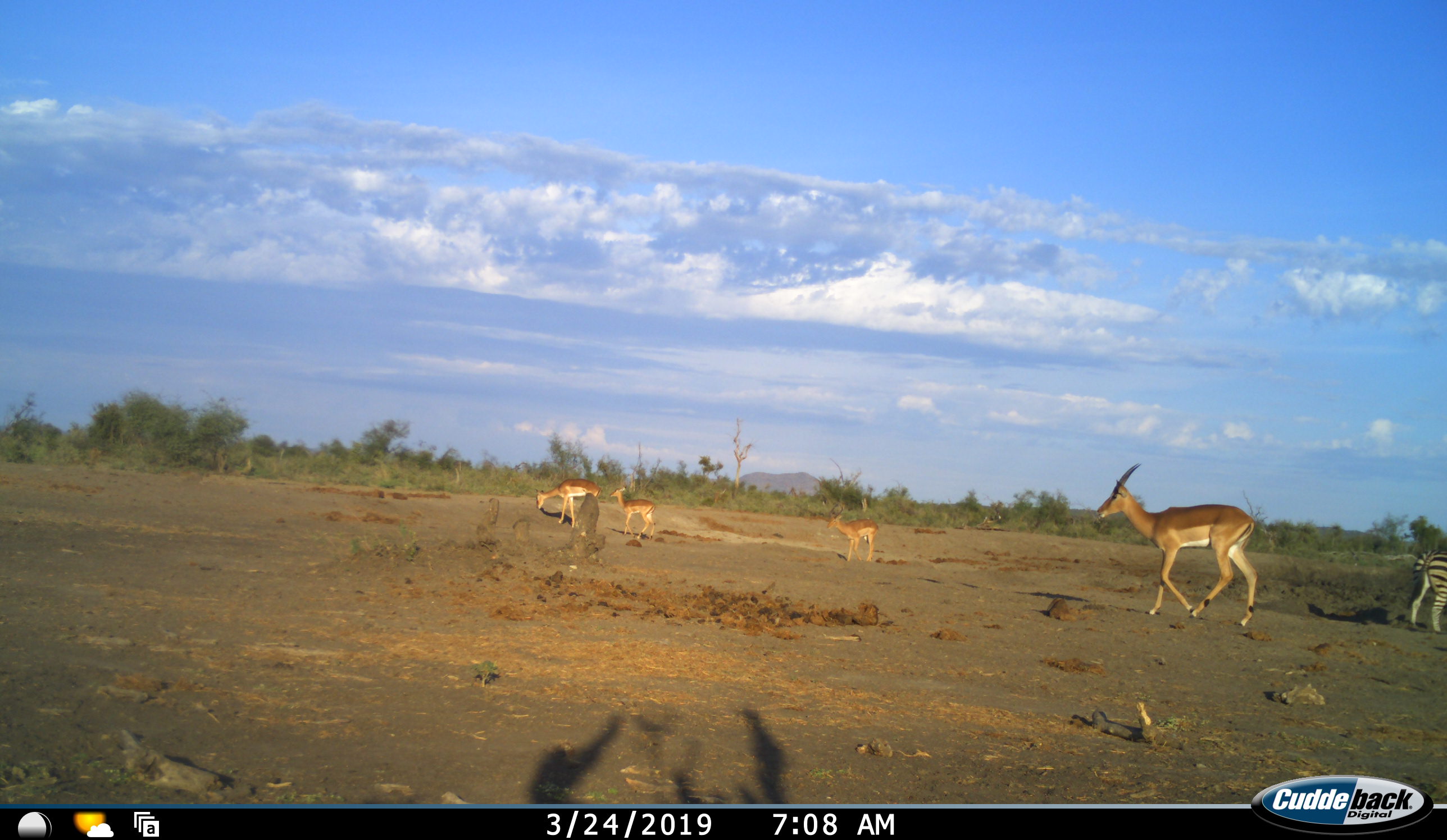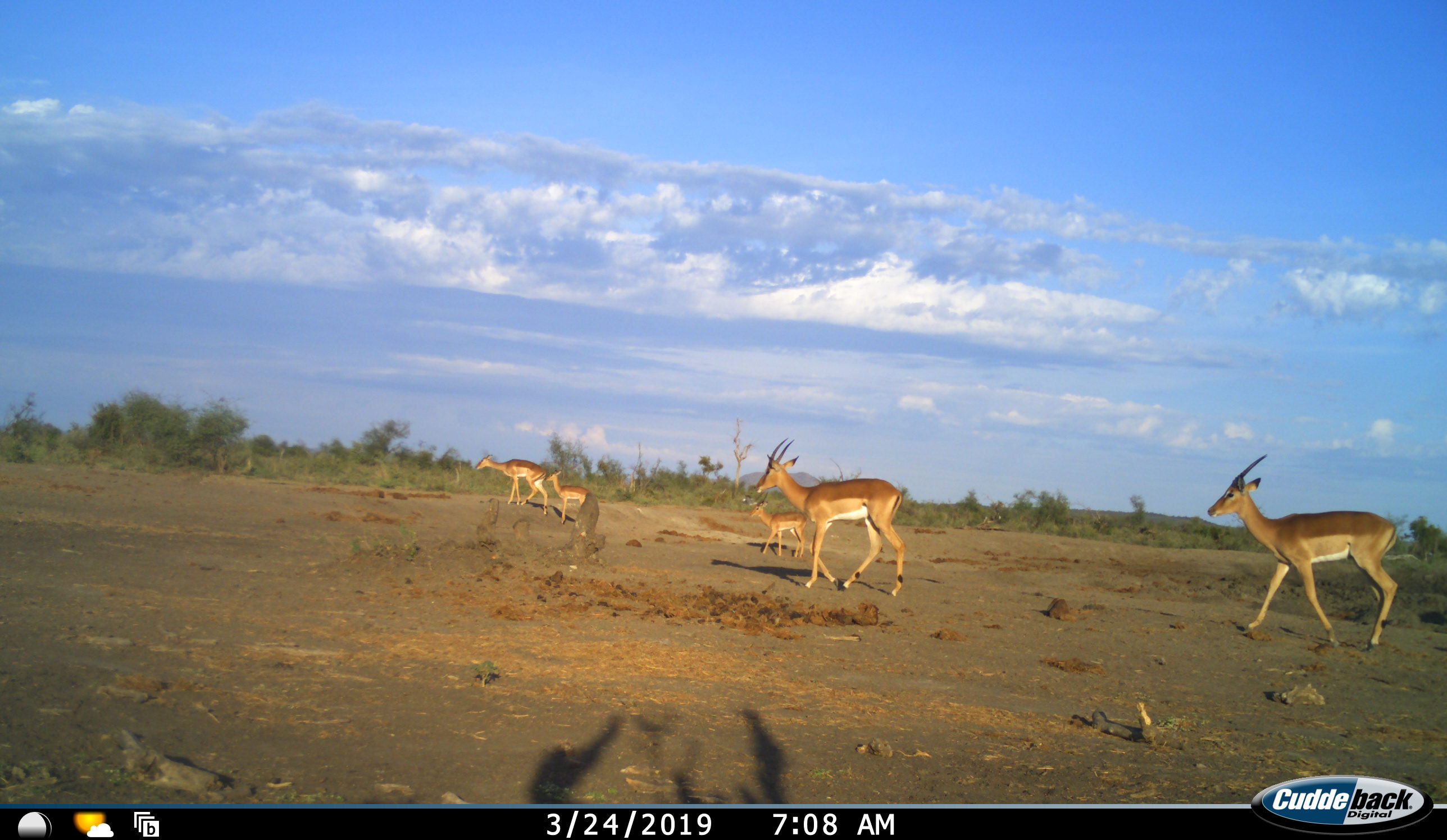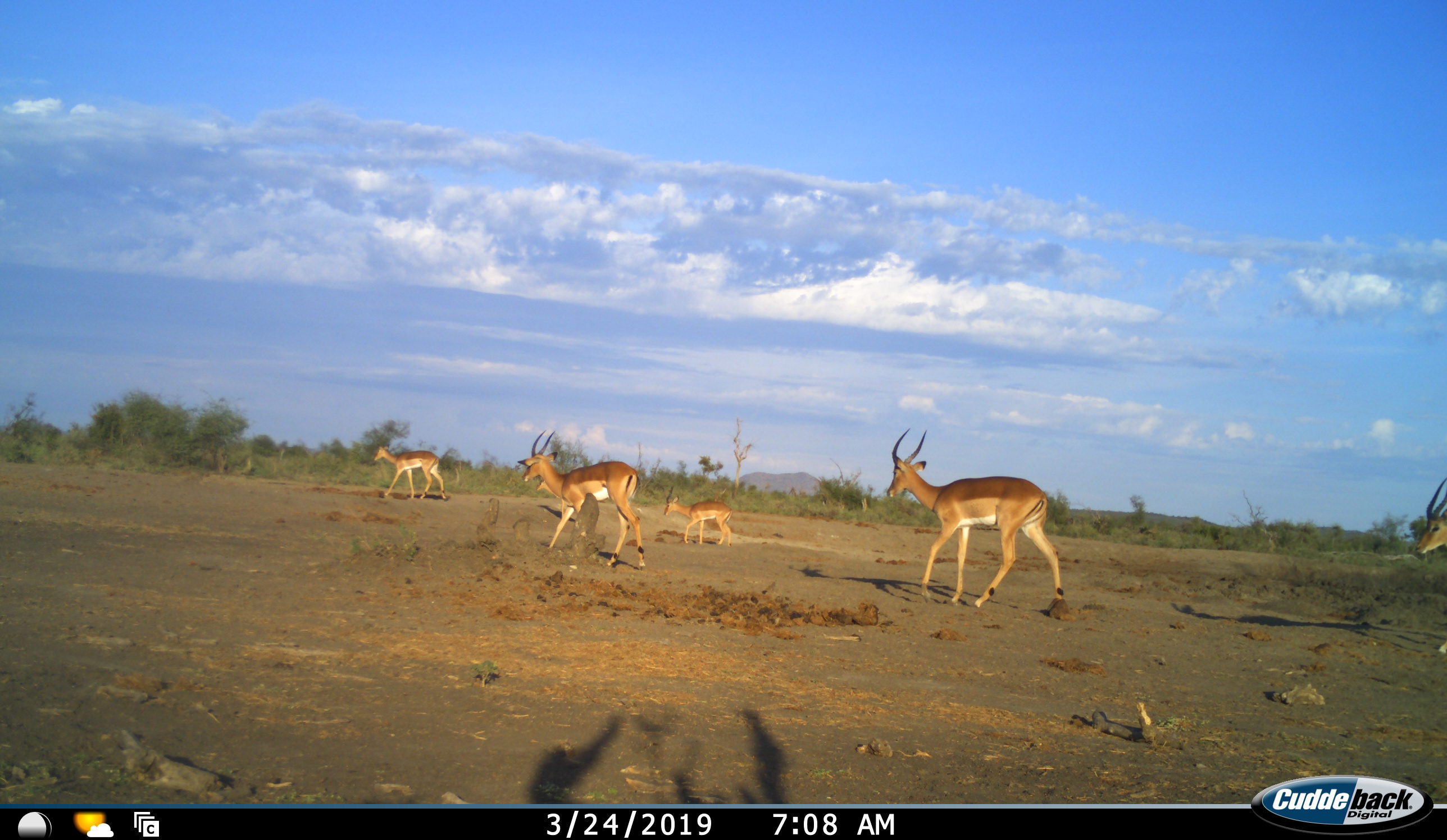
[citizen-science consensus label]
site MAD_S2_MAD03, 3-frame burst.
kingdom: Animalia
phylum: Chordata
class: Mammalia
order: Artiodactyla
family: Bovidae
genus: Aepyceros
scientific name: Aepyceros melampus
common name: impala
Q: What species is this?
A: Impala (Aepyceros melampus).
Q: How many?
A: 6.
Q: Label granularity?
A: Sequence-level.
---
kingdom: Animalia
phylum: Chordata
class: Mammalia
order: Perissodactyla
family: Equidae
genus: Equus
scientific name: Equus quagga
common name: plains zebra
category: zebraplains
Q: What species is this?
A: Zebraplains (plains zebra) (Equus quagga).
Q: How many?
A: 1.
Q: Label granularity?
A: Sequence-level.